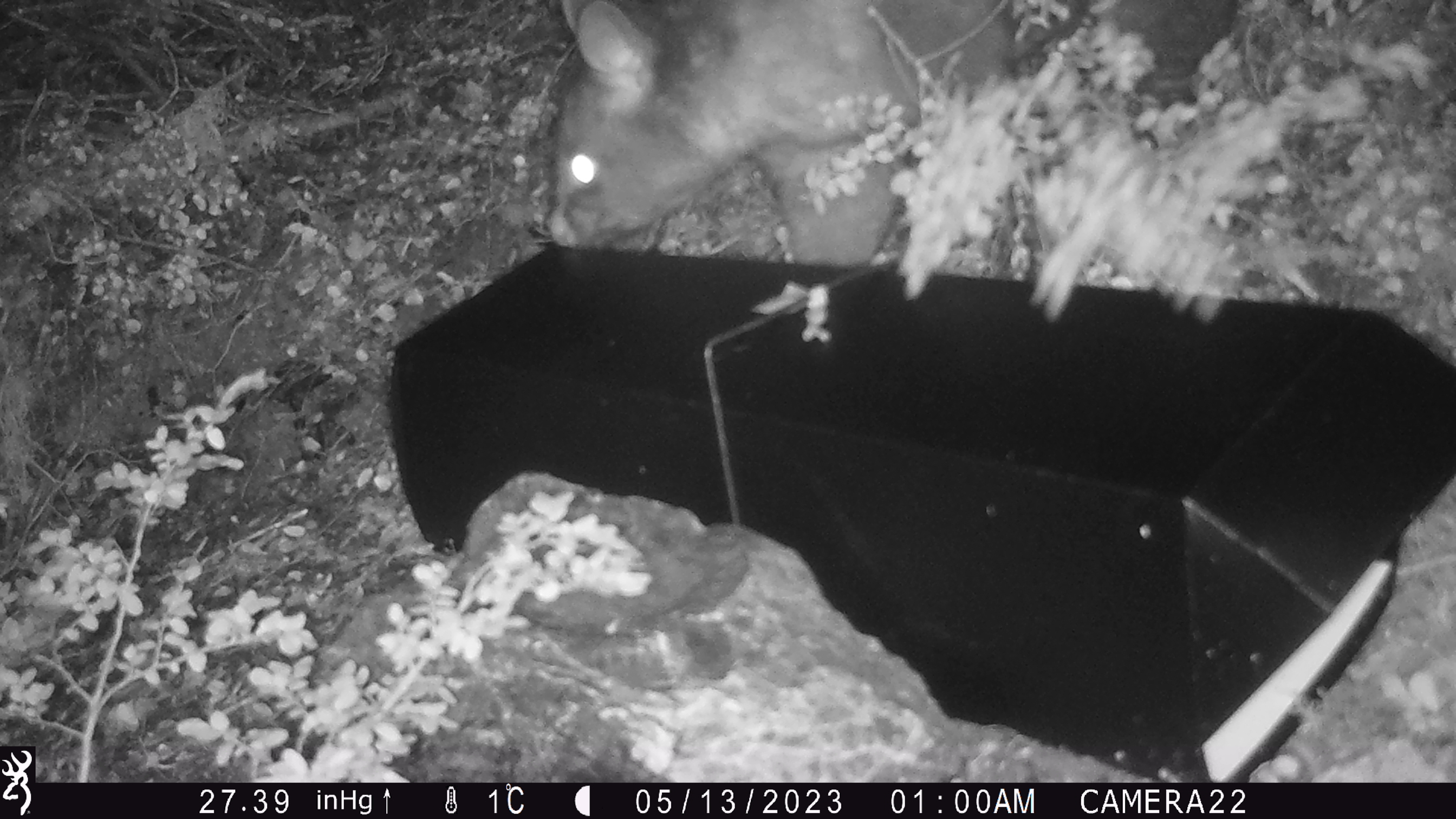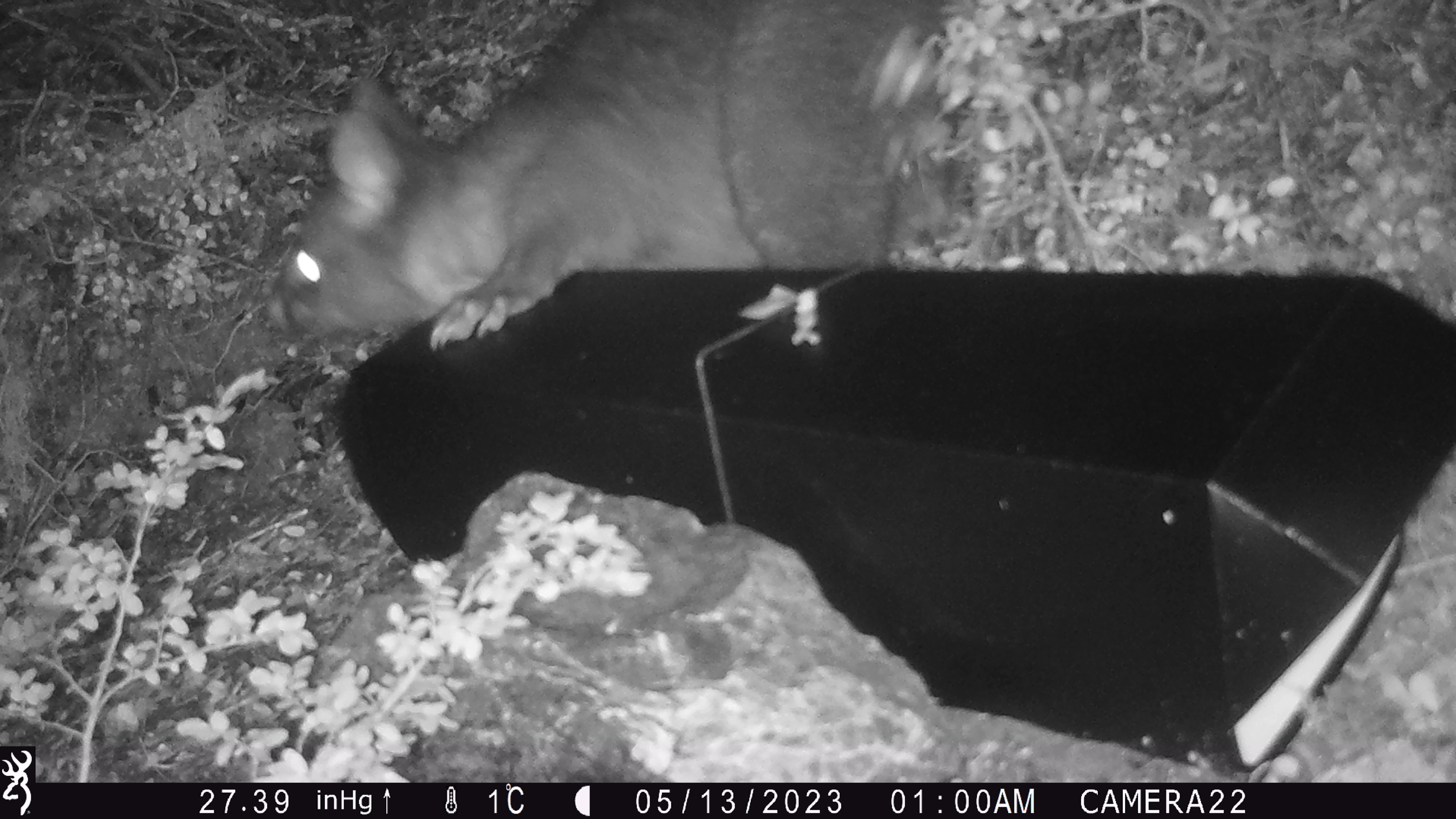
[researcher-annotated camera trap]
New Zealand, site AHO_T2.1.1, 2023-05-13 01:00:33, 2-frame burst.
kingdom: Animalia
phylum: Chordata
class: Mammalia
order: Carnivora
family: Mustelidae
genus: Mustela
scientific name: Mustela erminea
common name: stoat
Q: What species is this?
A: Stoat (Mustela erminea).